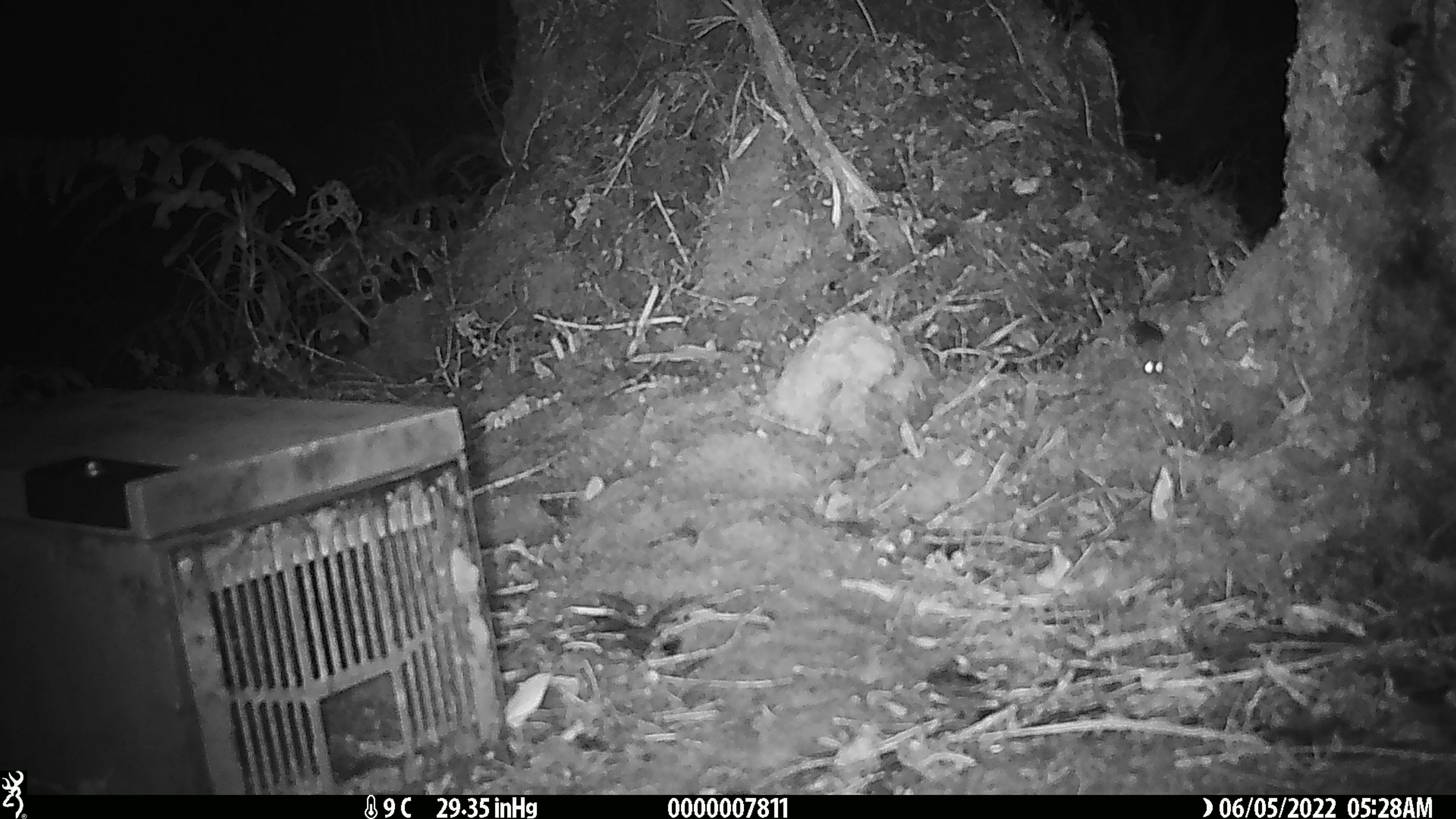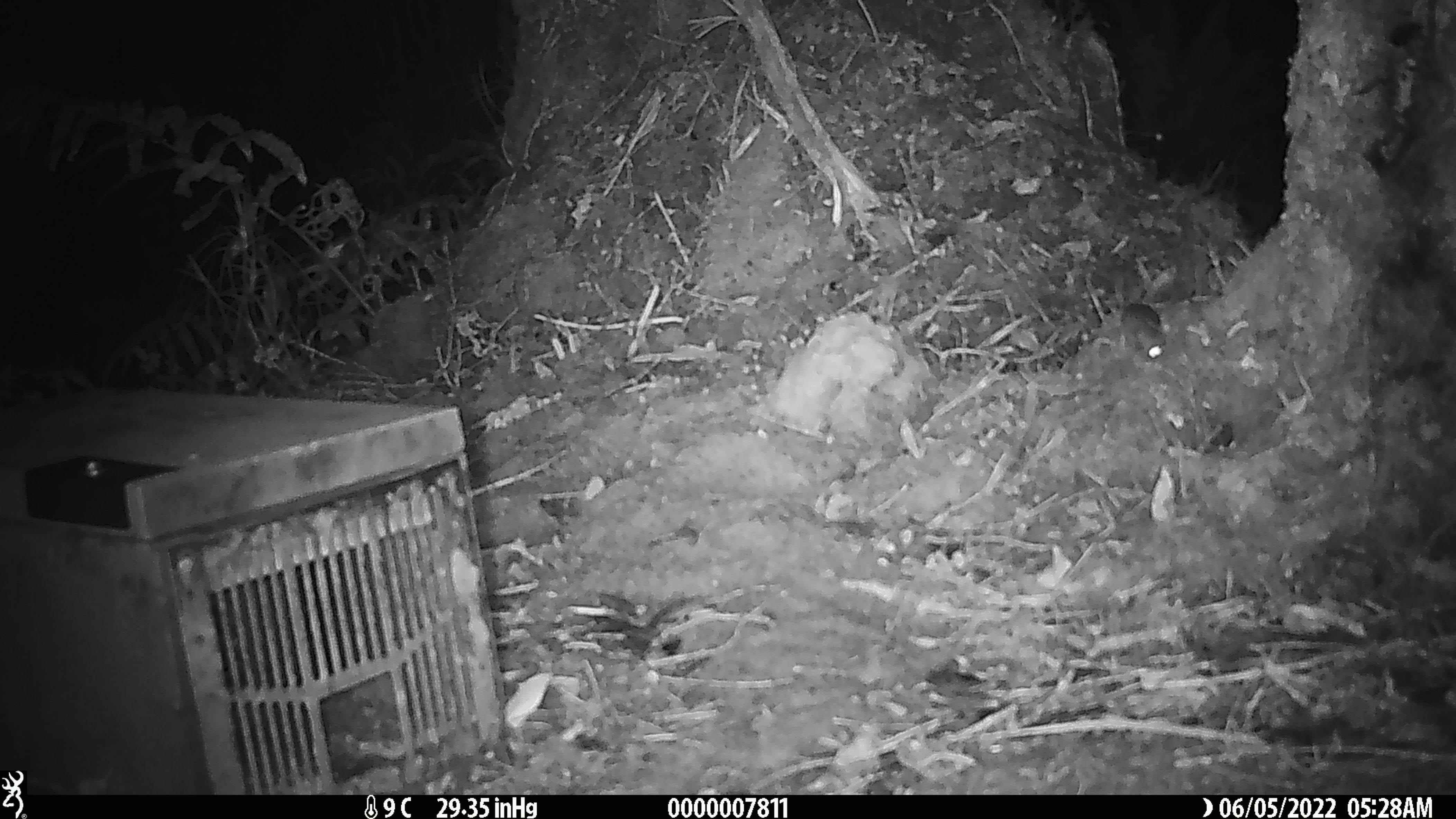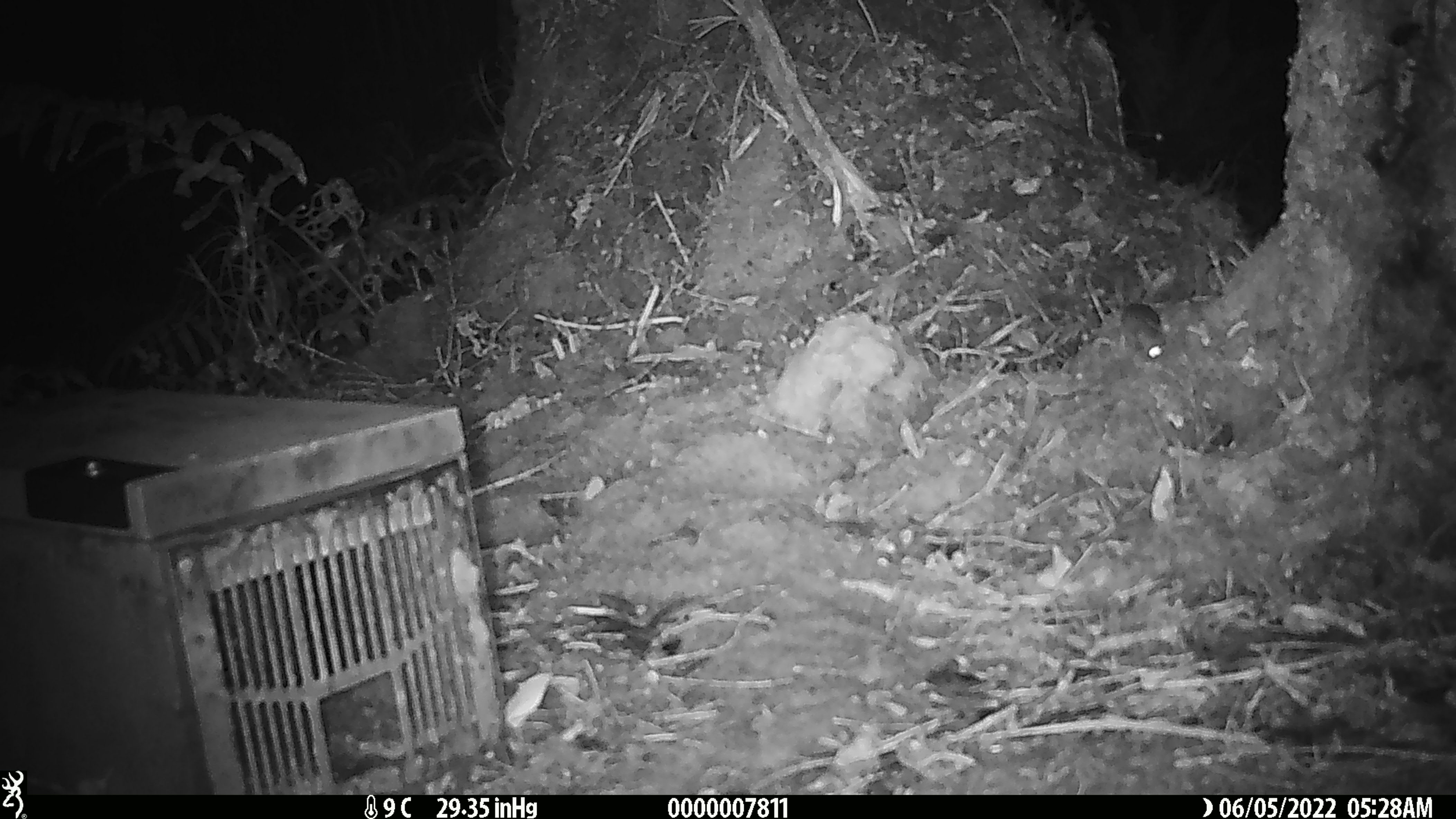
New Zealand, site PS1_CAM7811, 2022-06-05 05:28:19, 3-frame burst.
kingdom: Animalia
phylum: Chordata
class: Mammalia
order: Rodentia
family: Muridae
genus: Mus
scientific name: Mus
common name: mouse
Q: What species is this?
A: Mouse (Mus).